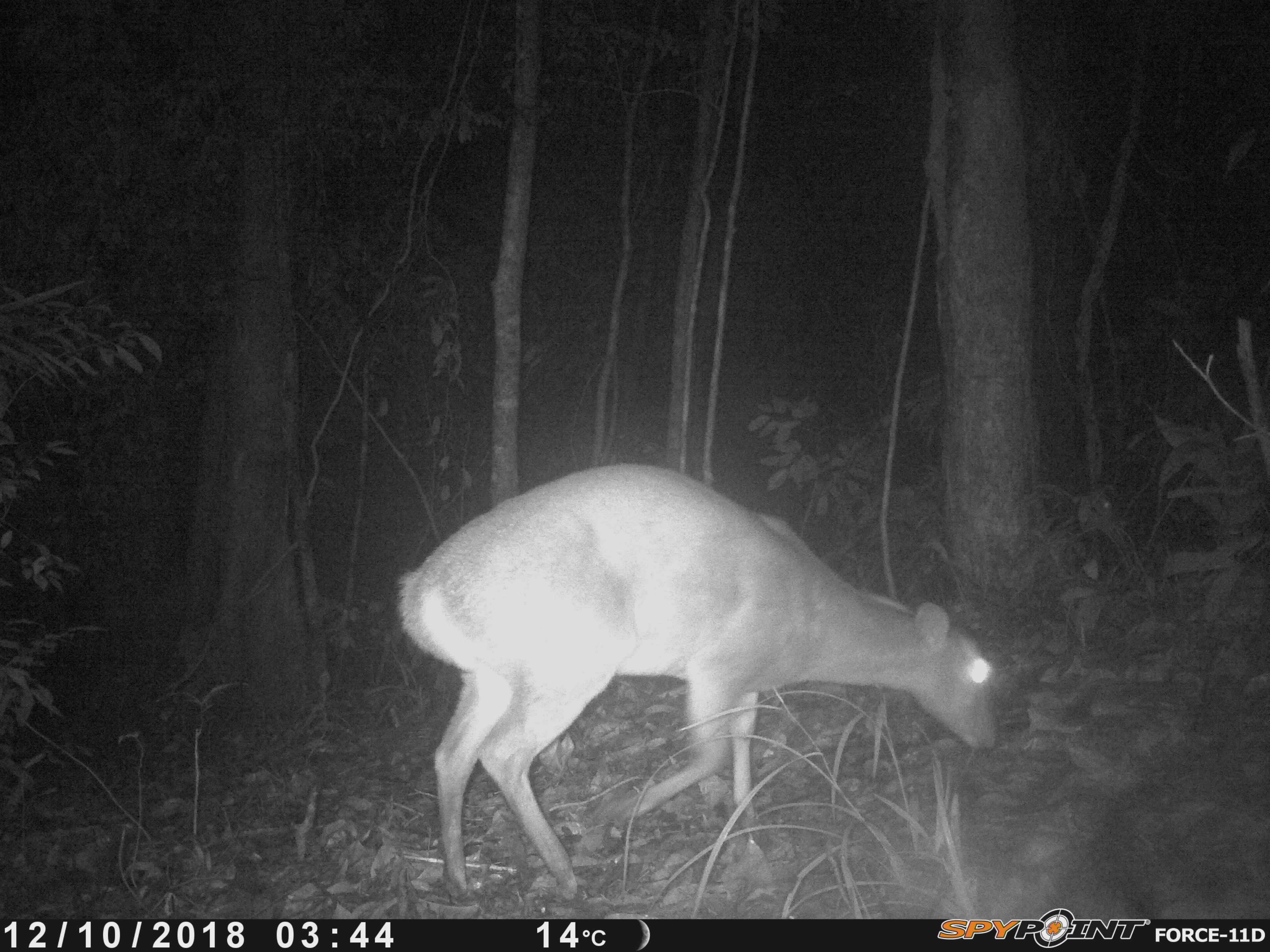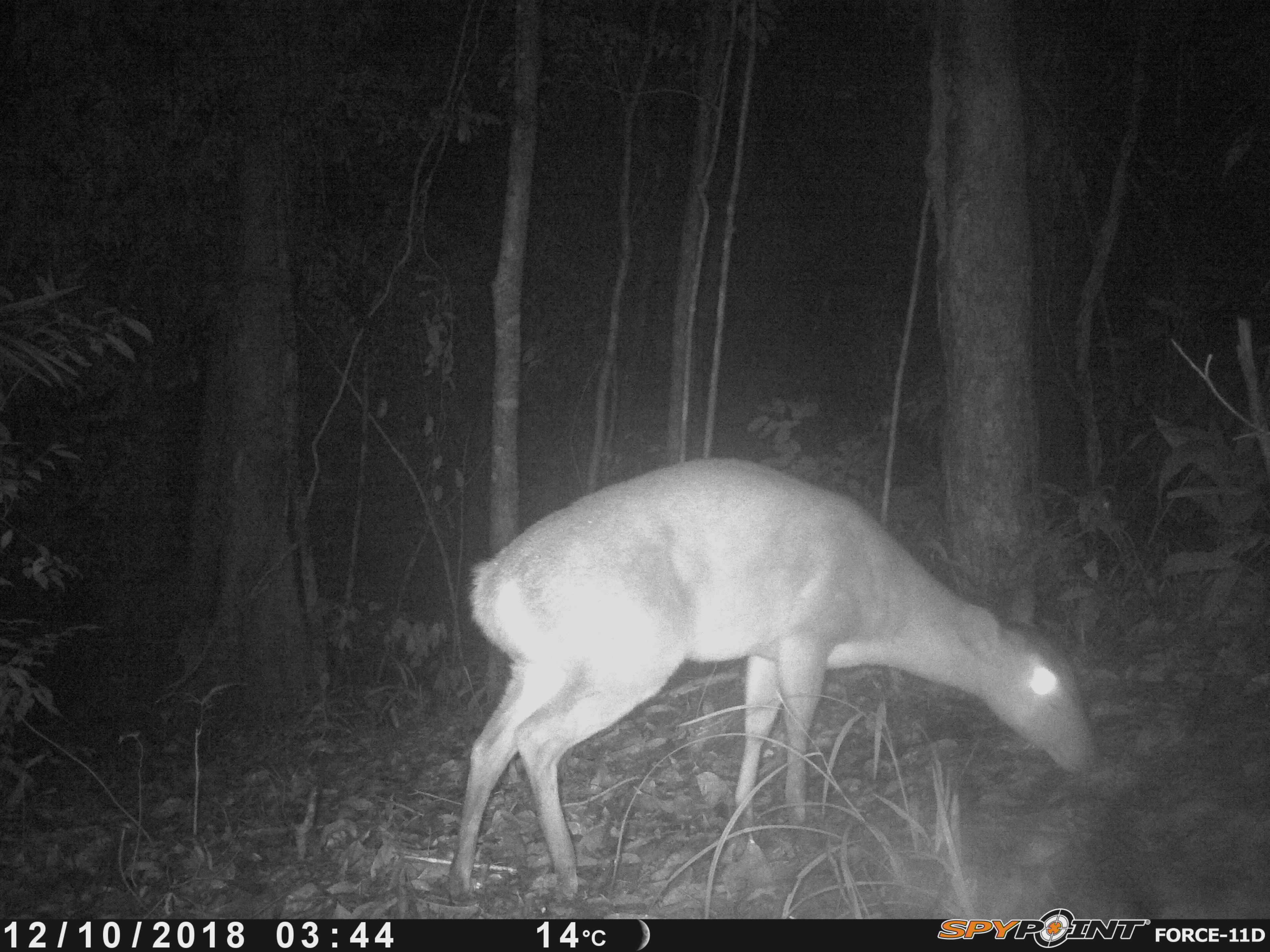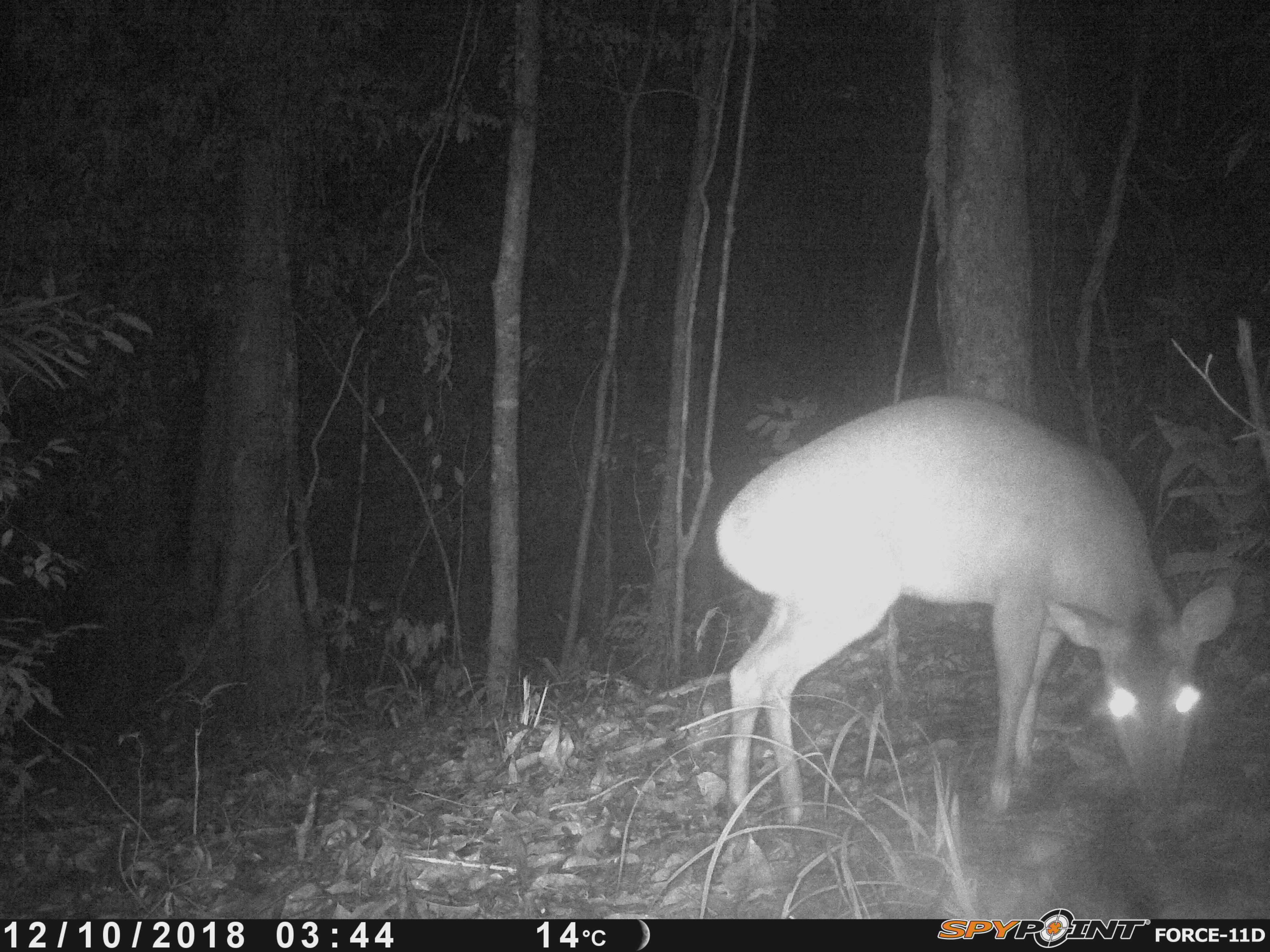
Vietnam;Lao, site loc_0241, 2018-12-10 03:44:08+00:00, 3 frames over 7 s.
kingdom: Animalia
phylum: Chordata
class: Mammalia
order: Artiodactyla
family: Cervidae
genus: Muntiacus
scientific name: Muntiacus vuquangensis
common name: large-antlered muntjac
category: large antlered muntjac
Large antlered muntjac (large-antlered muntjac) (Muntiacus vuquangensis). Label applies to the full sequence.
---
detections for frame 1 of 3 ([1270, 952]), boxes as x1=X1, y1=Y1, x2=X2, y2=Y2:
large antlered muntjac: x1=396, y1=459, x2=996, y2=905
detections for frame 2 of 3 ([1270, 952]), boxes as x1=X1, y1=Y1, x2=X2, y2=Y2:
large antlered muntjac: x1=443, y1=454, x2=1100, y2=904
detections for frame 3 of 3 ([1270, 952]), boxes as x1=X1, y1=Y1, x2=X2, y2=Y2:
large antlered muntjac: x1=710, y1=391, x2=1240, y2=830